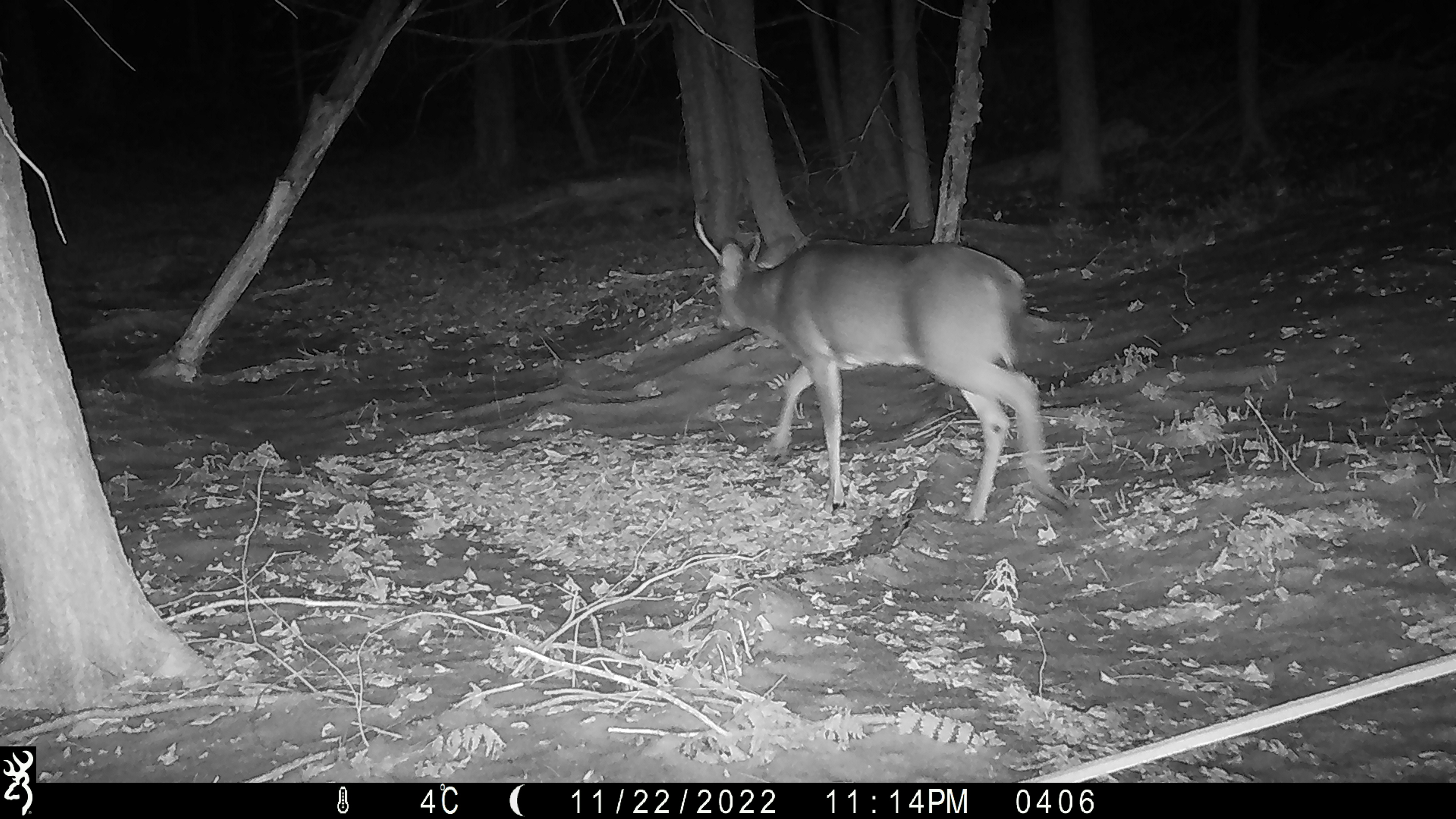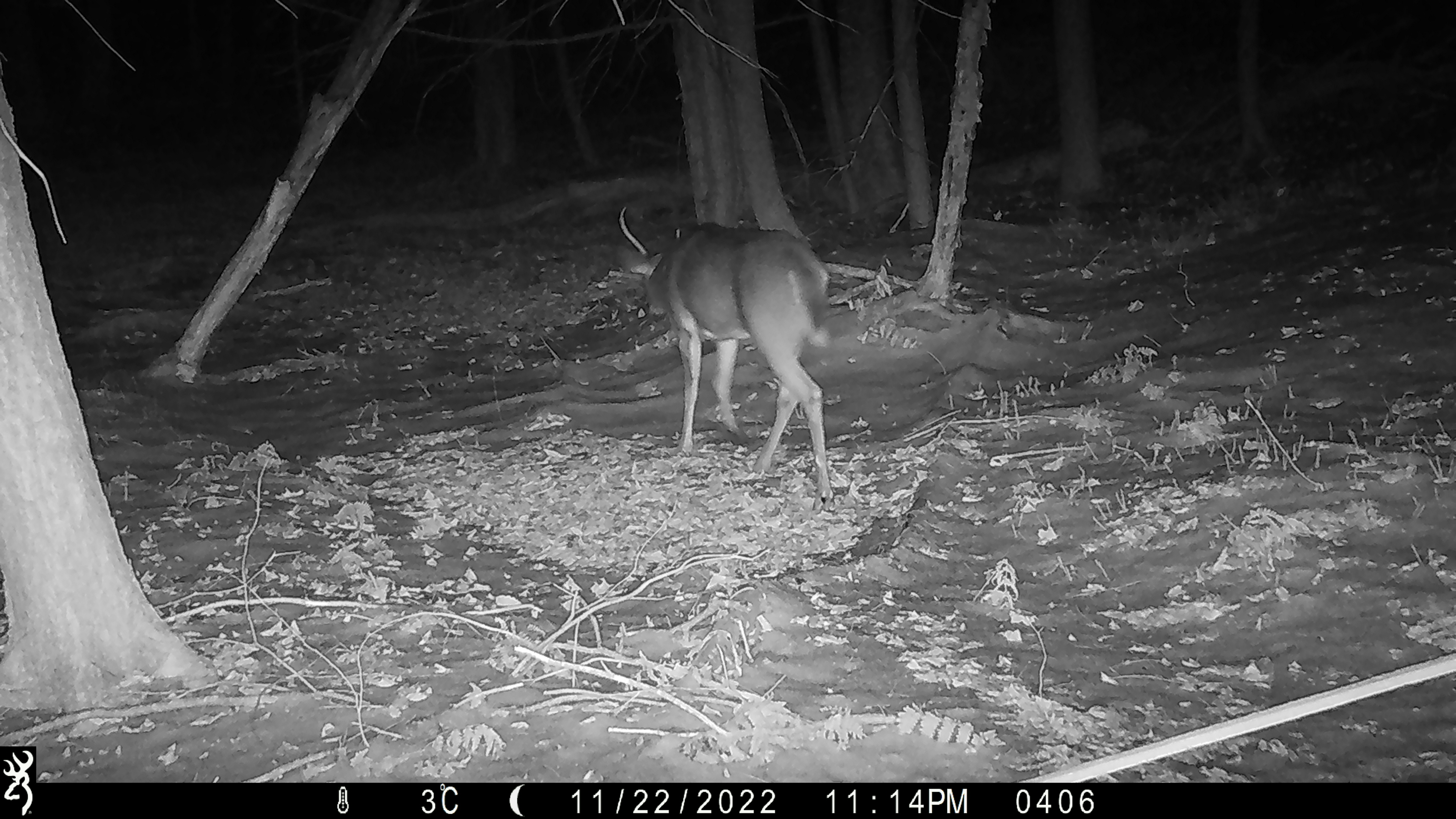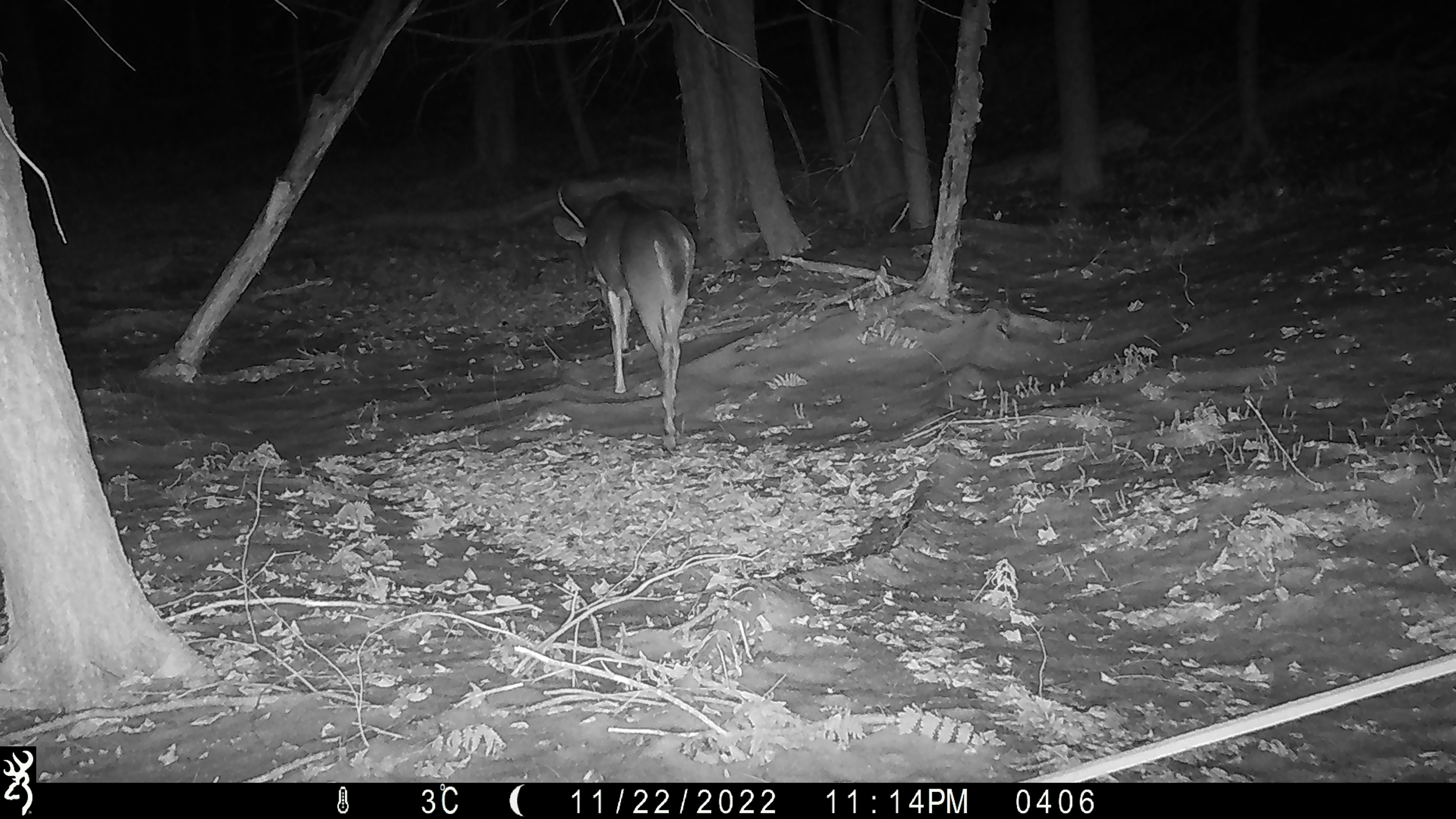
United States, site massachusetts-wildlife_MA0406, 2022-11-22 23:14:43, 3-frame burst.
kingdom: Animalia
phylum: Chordata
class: Mammalia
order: Artiodactyla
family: Cervidae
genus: Odocoileus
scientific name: Odocoileus virginianus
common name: white-tailed deer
White-tailed deer (Odocoileus virginianus).